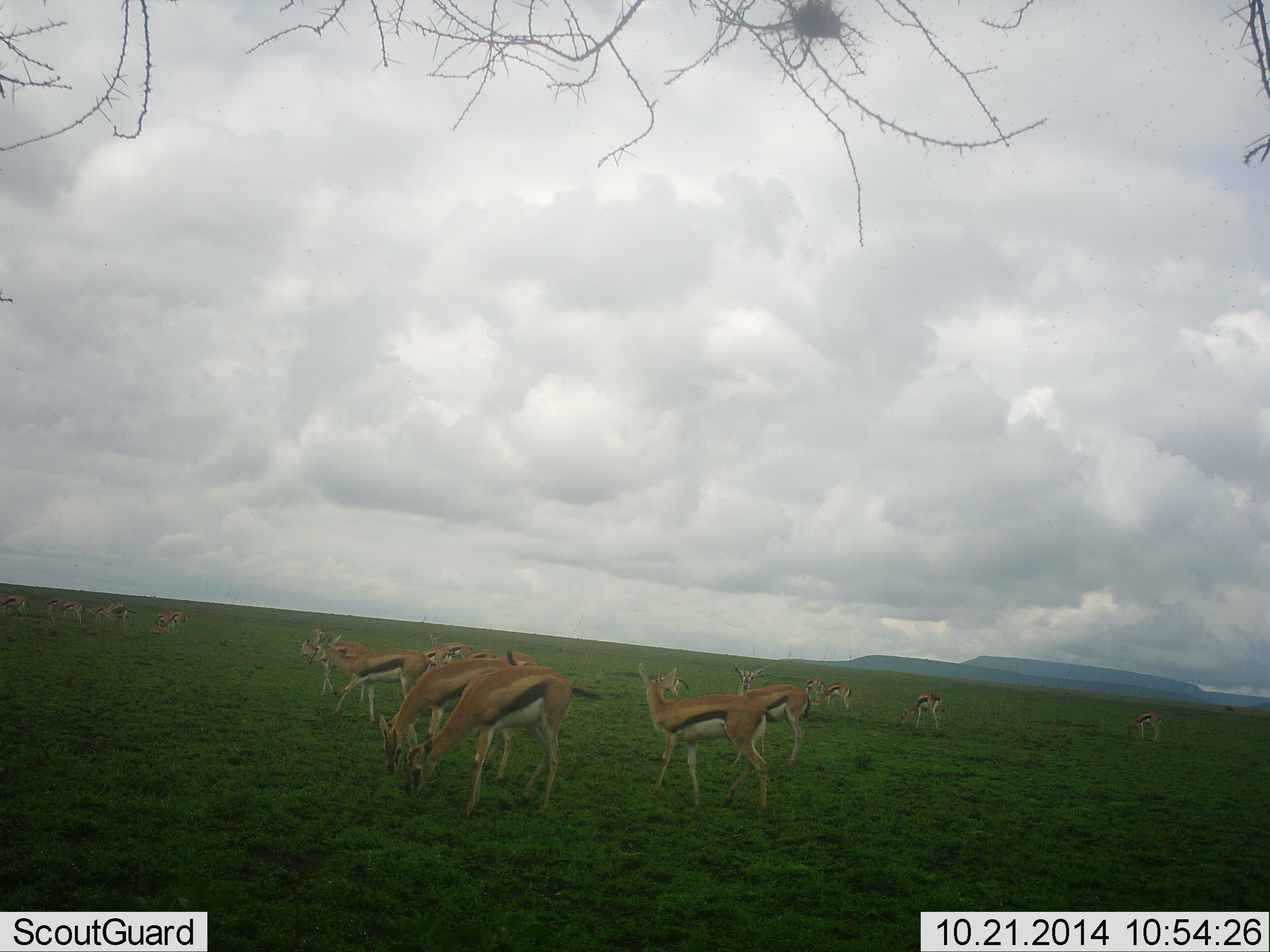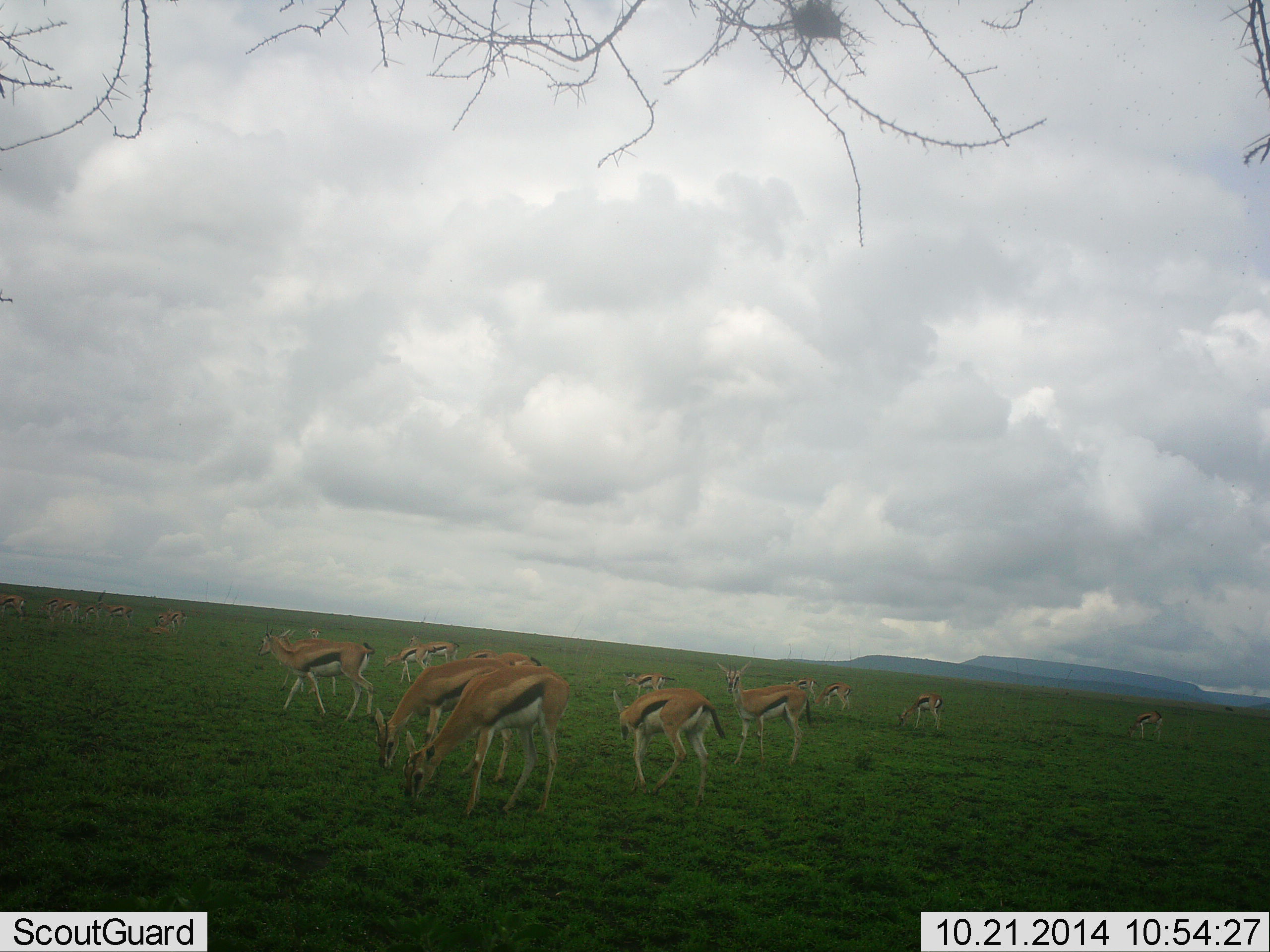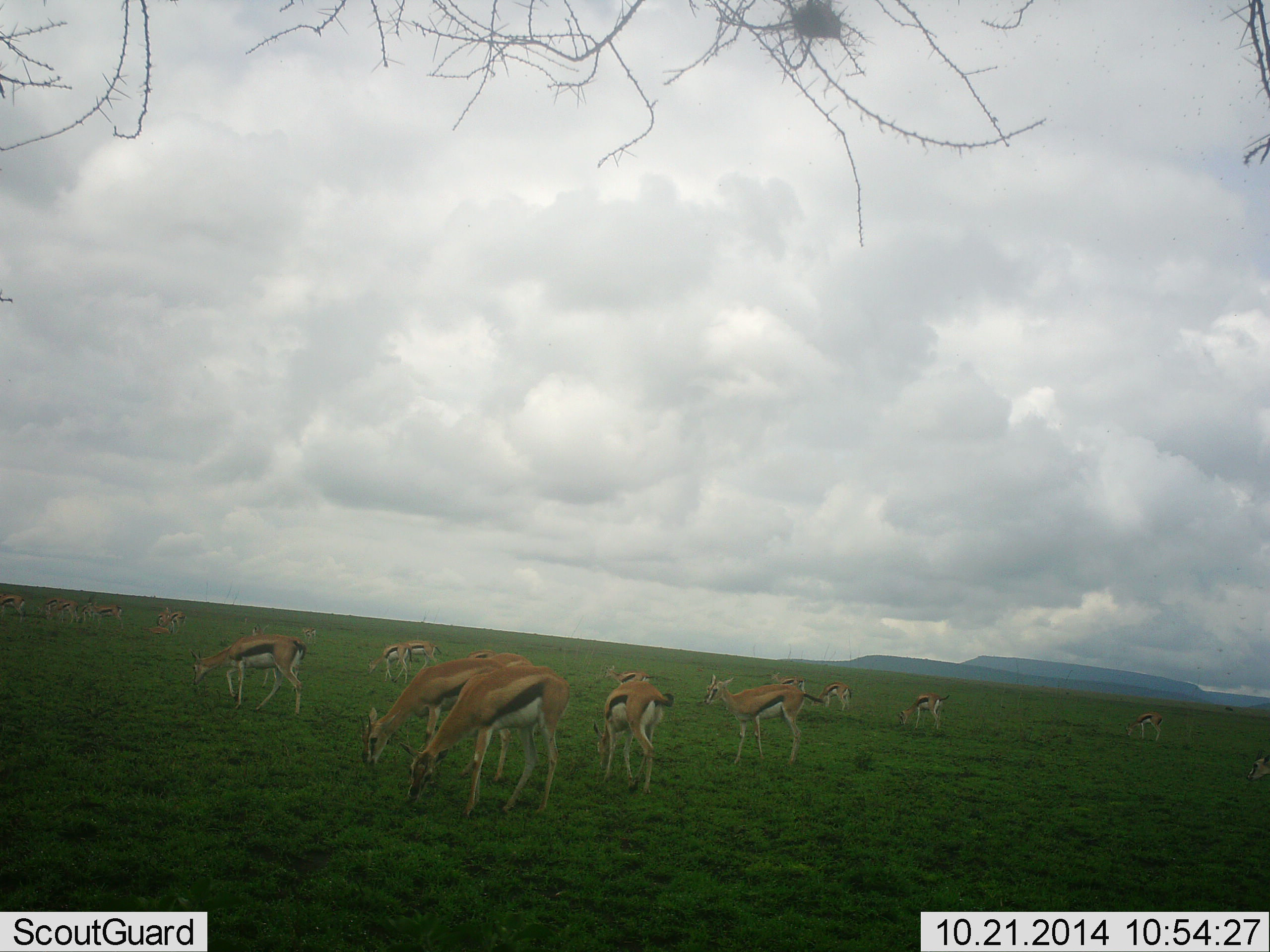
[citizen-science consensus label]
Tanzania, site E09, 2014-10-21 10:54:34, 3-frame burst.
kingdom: Animalia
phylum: Chordata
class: Mammalia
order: Artiodactyla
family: Bovidae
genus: Eudorcas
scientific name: Eudorcas thomsonii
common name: thomson's gazelle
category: gazellethomsons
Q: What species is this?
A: Gazellethomsons (thomson's gazelle) (Eudorcas thomsonii).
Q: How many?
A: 11-50.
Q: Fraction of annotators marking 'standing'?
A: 60%.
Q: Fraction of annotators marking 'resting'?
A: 0%.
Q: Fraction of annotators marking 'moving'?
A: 40%.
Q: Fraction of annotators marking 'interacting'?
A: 0%.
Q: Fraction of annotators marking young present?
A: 0%.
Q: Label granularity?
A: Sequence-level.